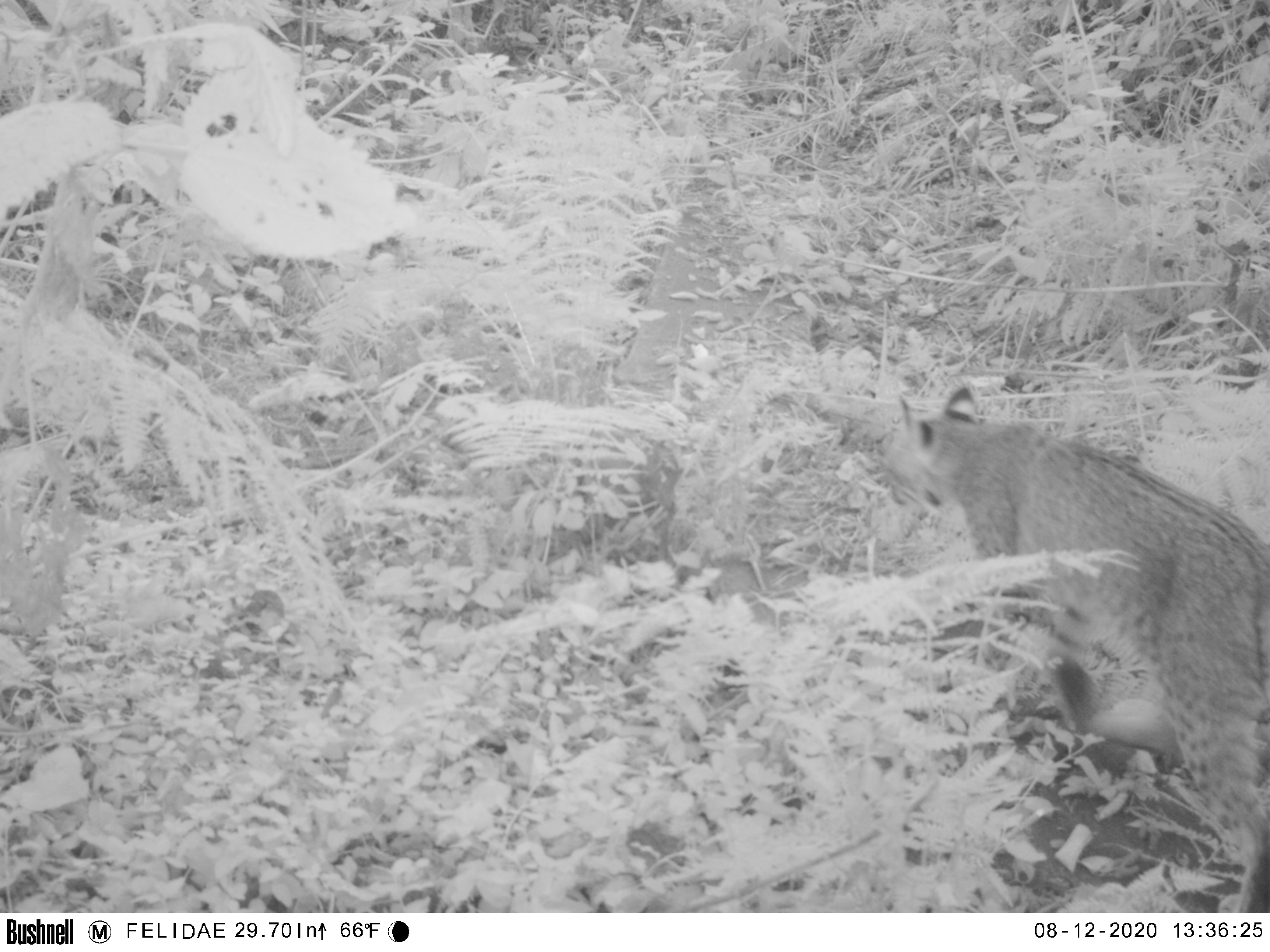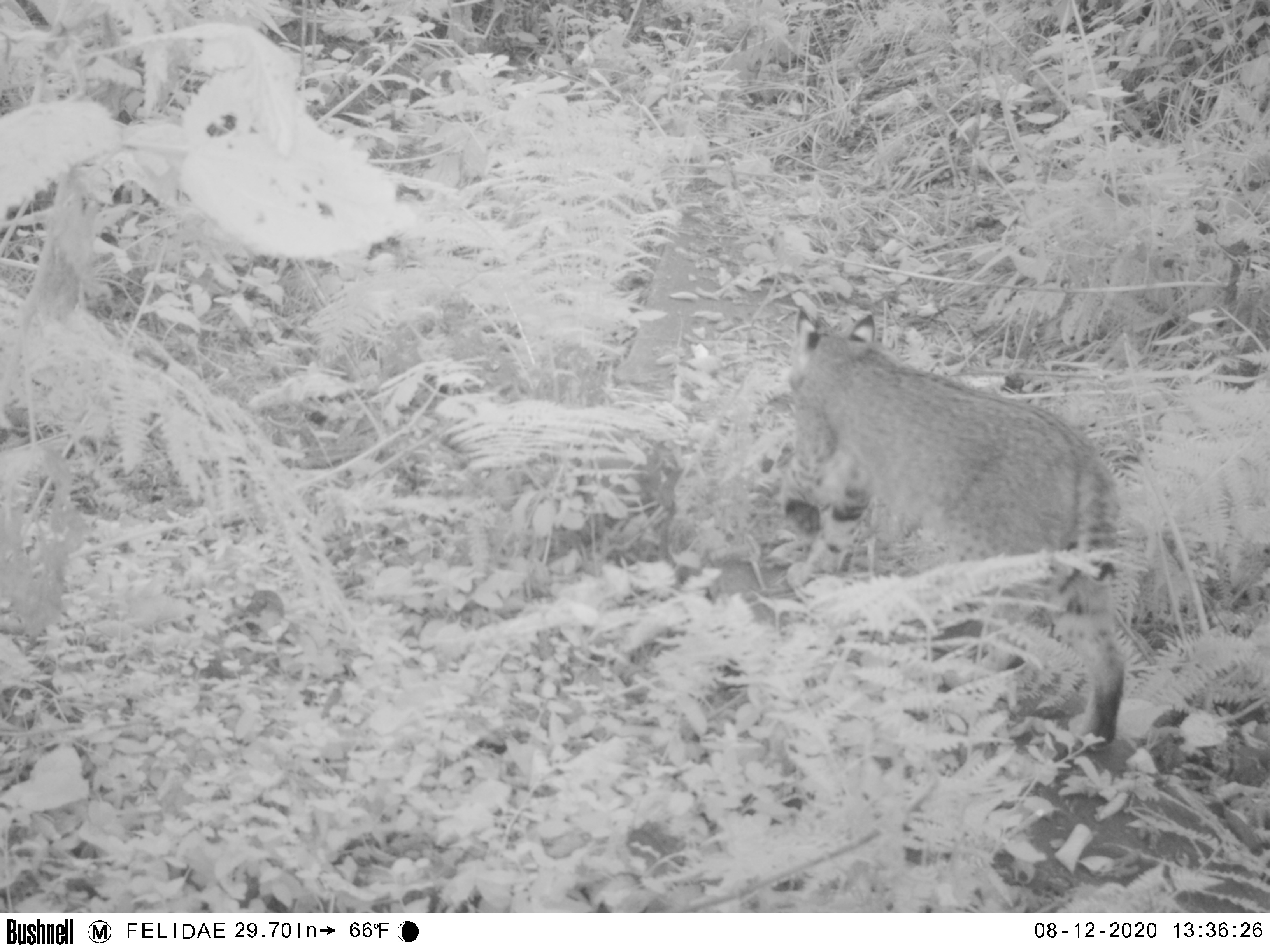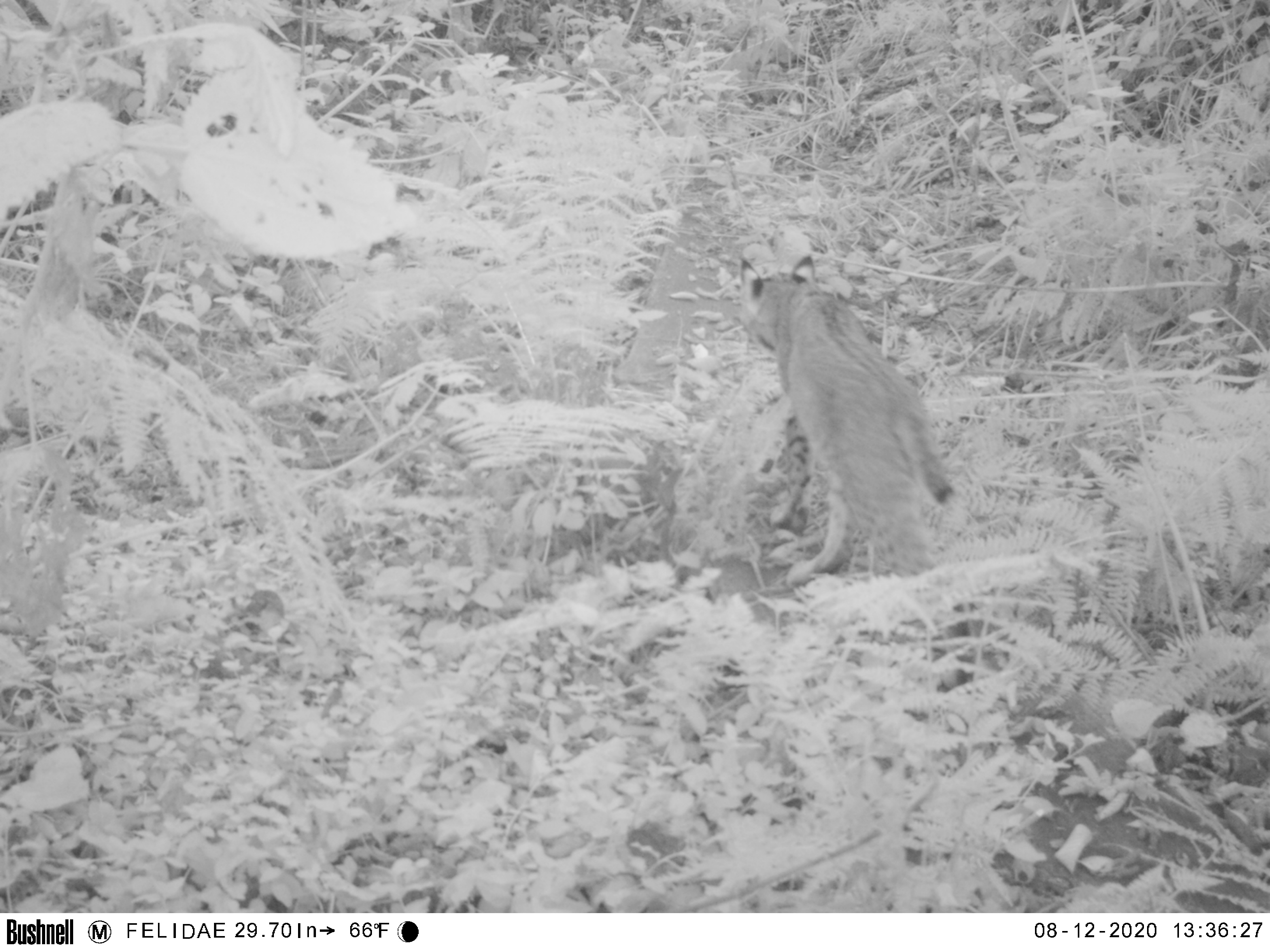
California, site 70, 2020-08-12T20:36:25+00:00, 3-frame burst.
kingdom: Animalia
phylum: Chordata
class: Mammalia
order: Carnivora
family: Felidae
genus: Lynx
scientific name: Lynx rufus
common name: bobcat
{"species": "bobcat (Lynx rufus)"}